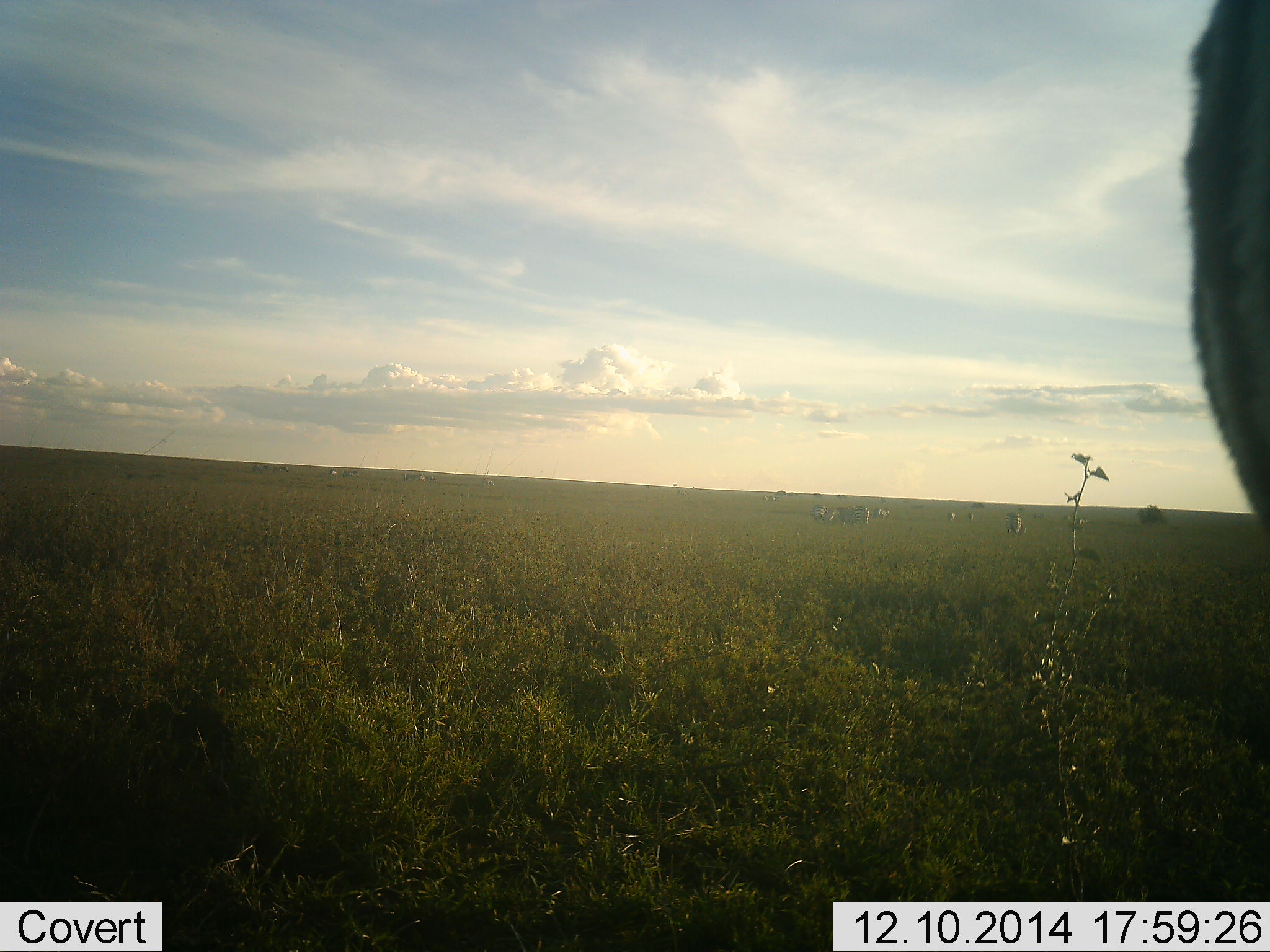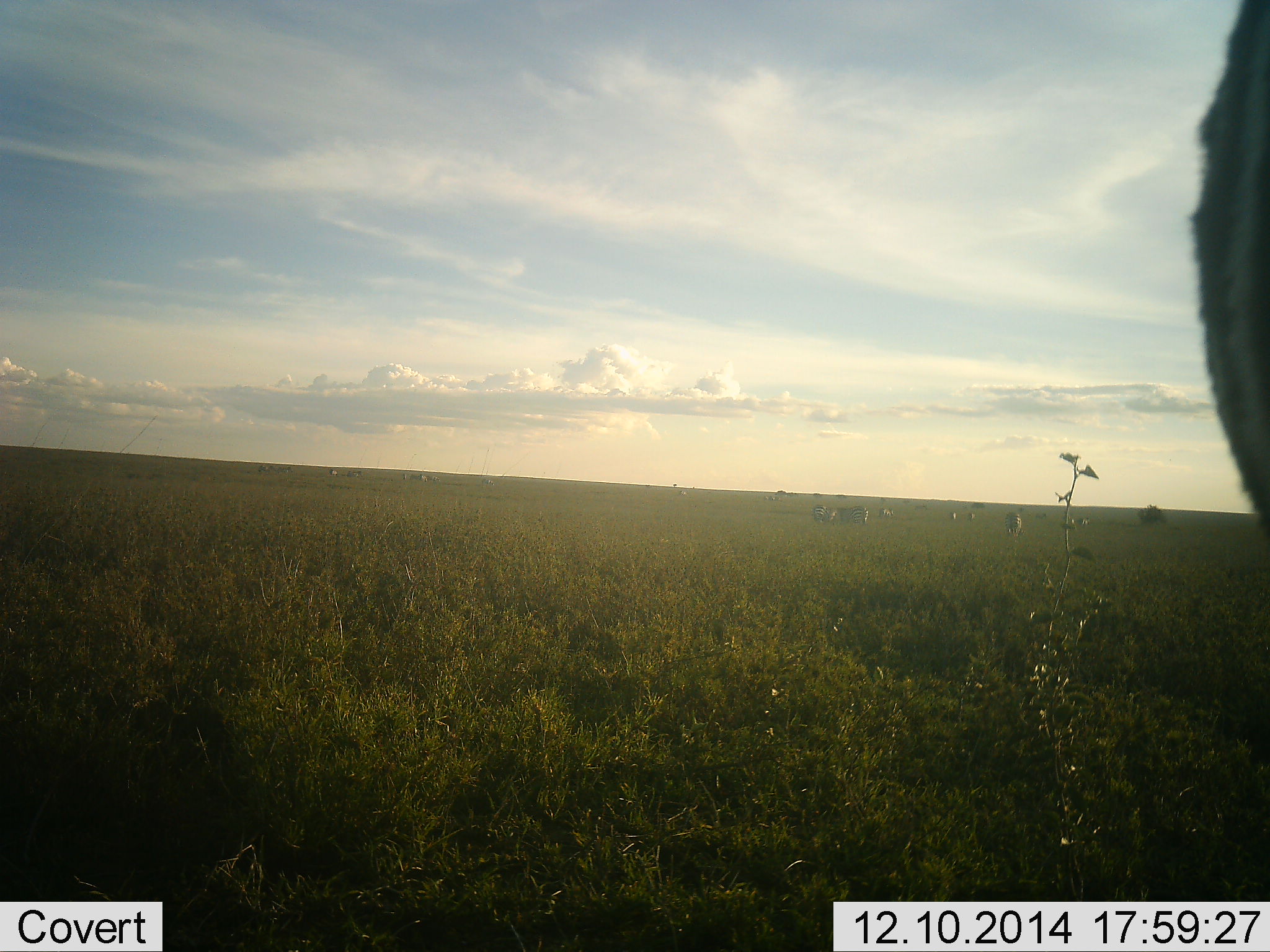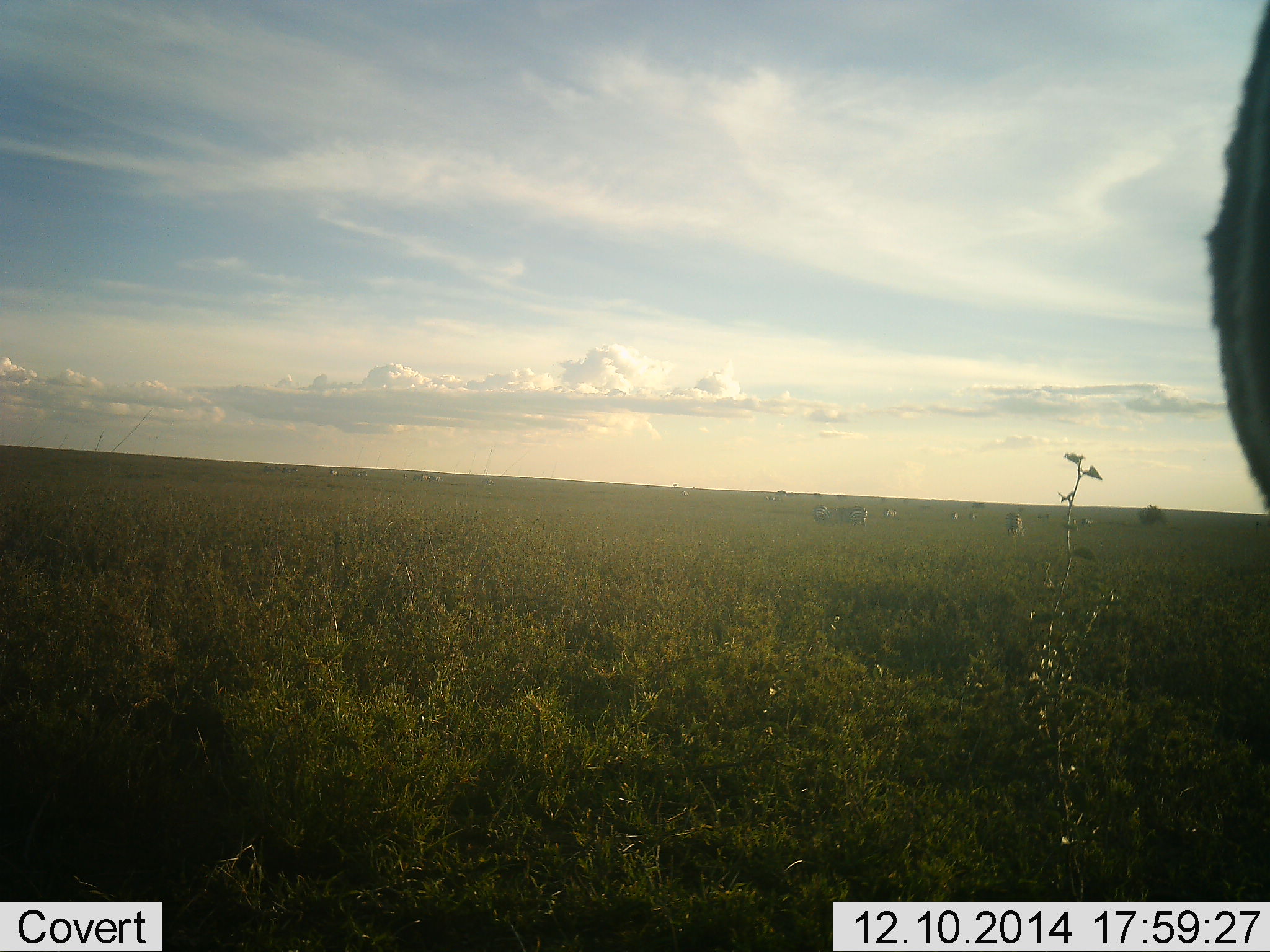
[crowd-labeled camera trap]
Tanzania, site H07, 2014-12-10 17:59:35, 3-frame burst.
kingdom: Animalia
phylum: Chordata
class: Mammalia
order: Perissodactyla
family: Equidae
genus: Equus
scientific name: Equus quagga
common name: plains zebra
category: zebra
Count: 6.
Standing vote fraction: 80%.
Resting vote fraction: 10%.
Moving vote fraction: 30%.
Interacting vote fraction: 0%.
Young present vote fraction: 0%.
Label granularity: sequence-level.